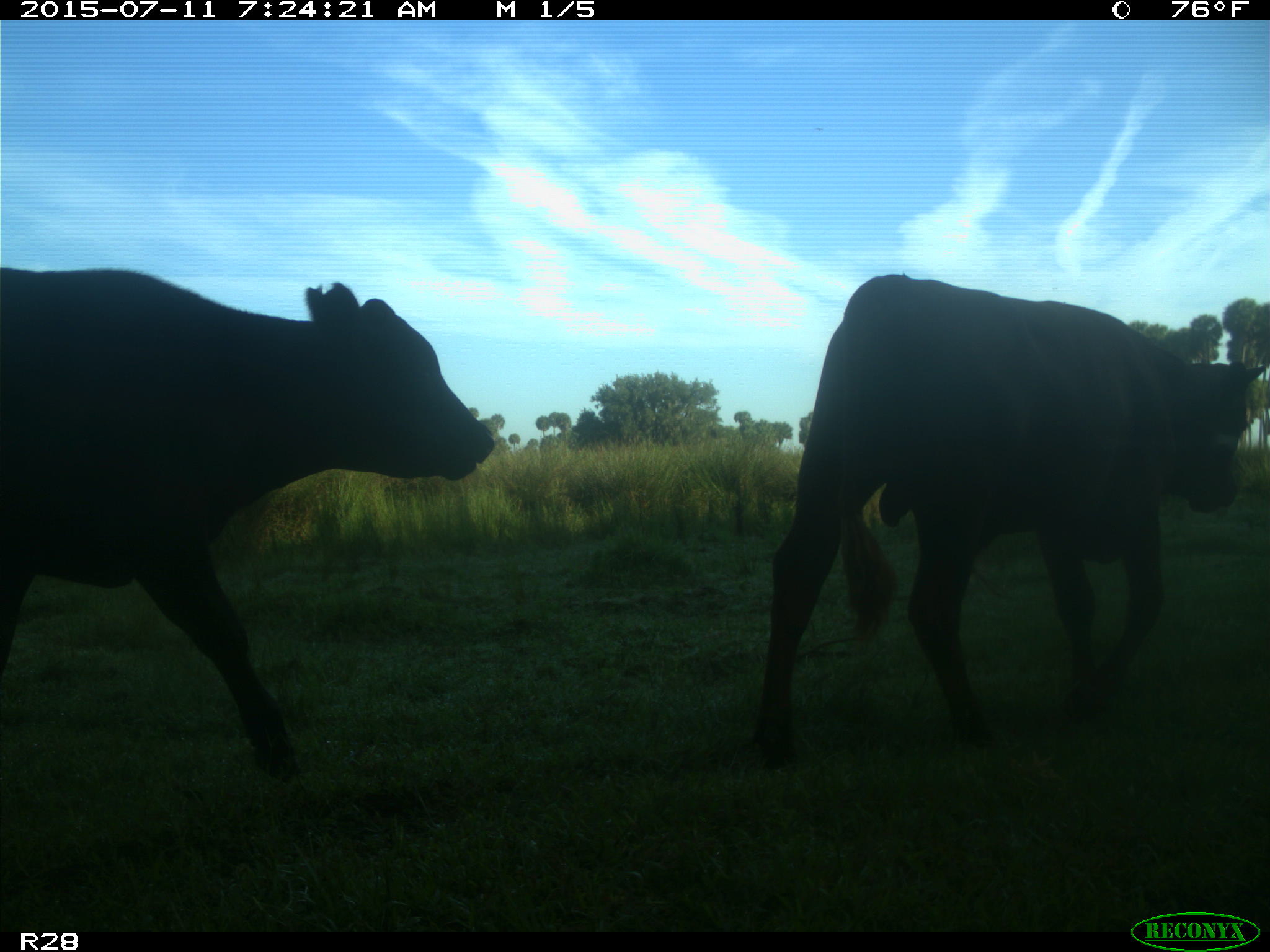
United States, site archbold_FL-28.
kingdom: Animalia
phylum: Chordata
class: Mammalia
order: Artiodactyla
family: Bovidae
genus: Bos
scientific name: Bos taurus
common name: domestic cow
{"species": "Bos taurus (domestic cow)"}